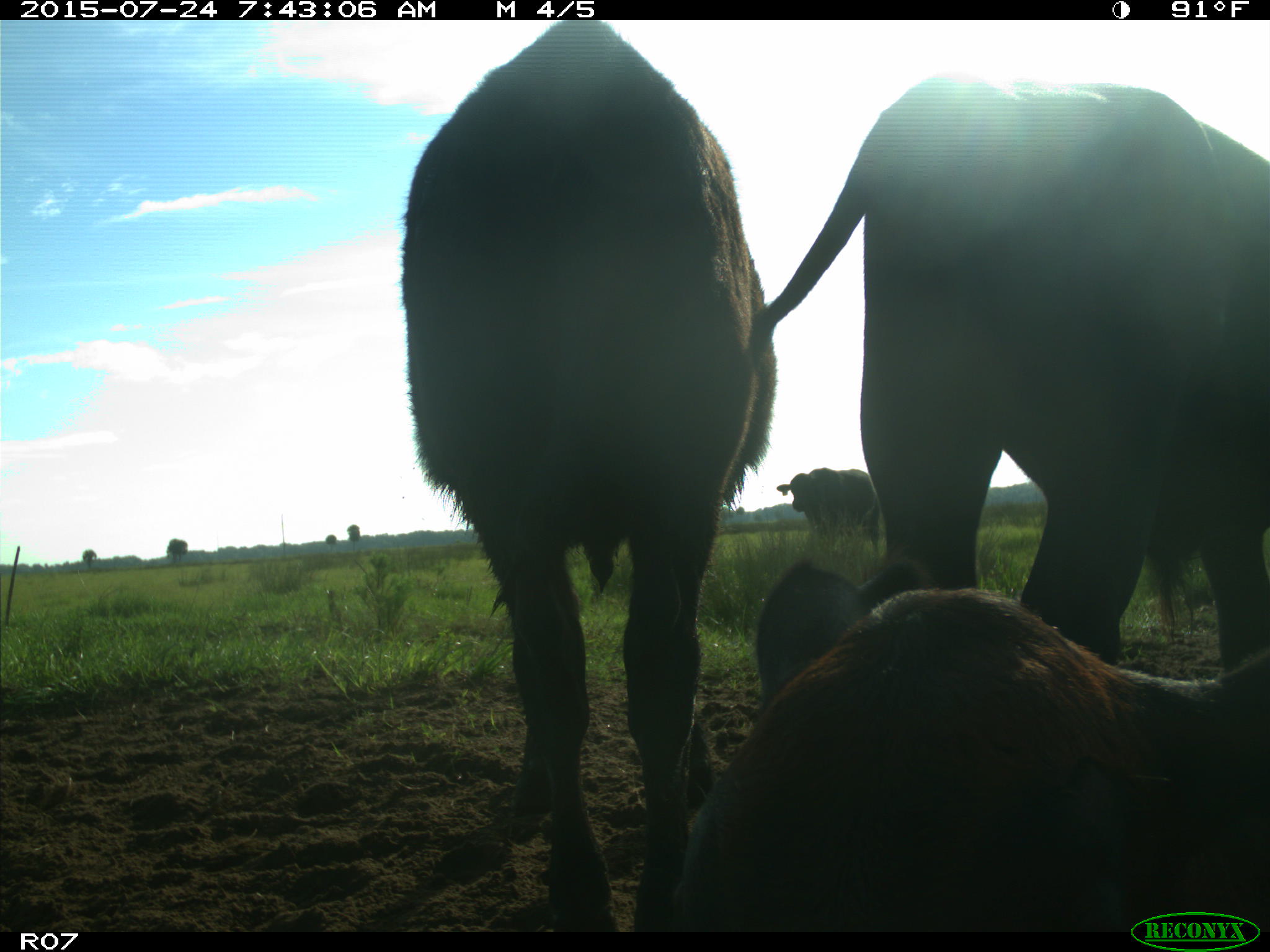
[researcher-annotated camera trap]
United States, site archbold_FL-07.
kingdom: Animalia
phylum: Chordata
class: Mammalia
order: Artiodactyla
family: Bovidae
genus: Bos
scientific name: Bos taurus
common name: domestic cow